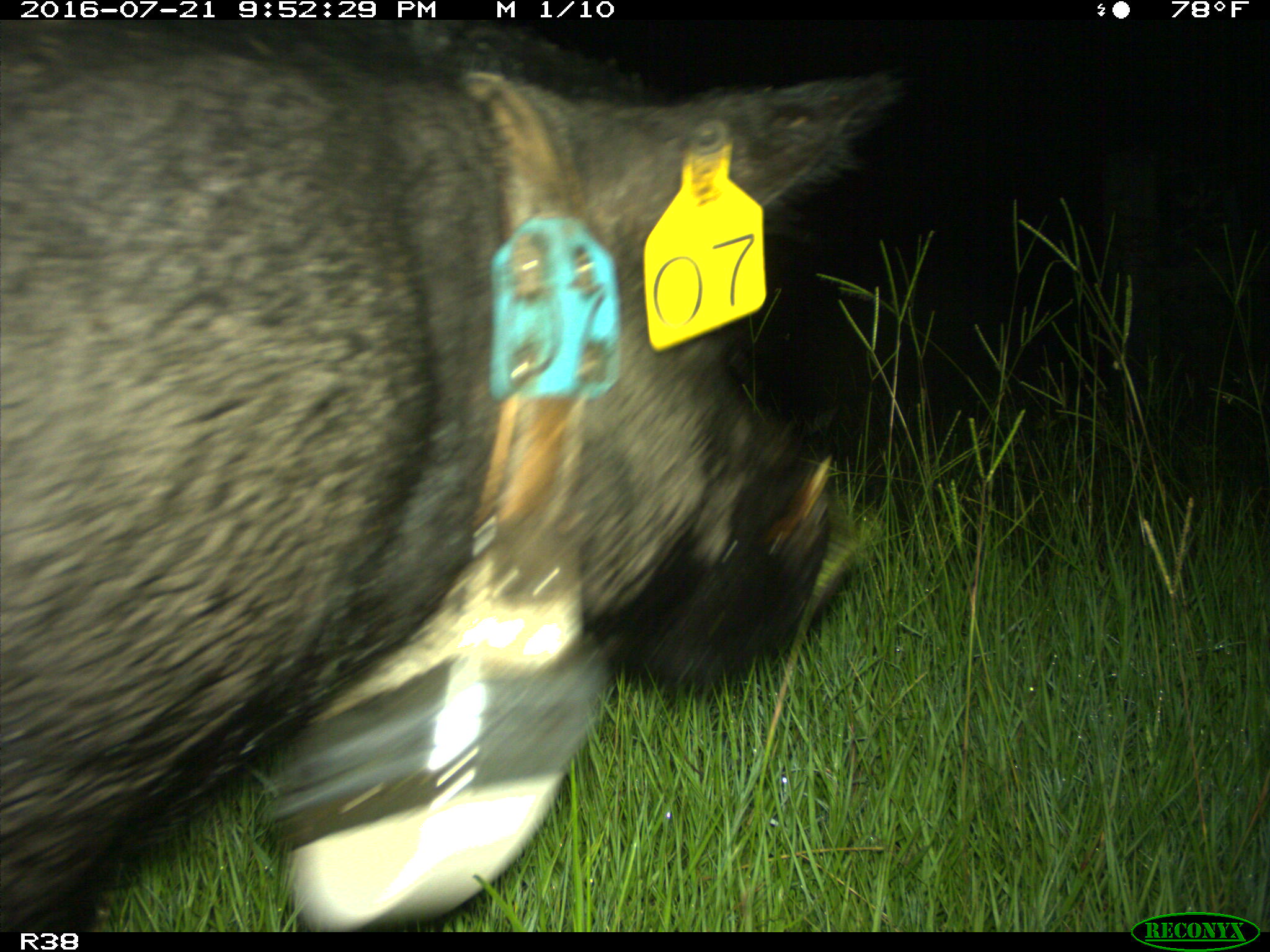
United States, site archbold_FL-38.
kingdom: Animalia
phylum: Chordata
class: Mammalia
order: Artiodactyla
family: Suidae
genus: Sus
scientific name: Sus scrofa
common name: wild boar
Sus scrofa (wild boar).